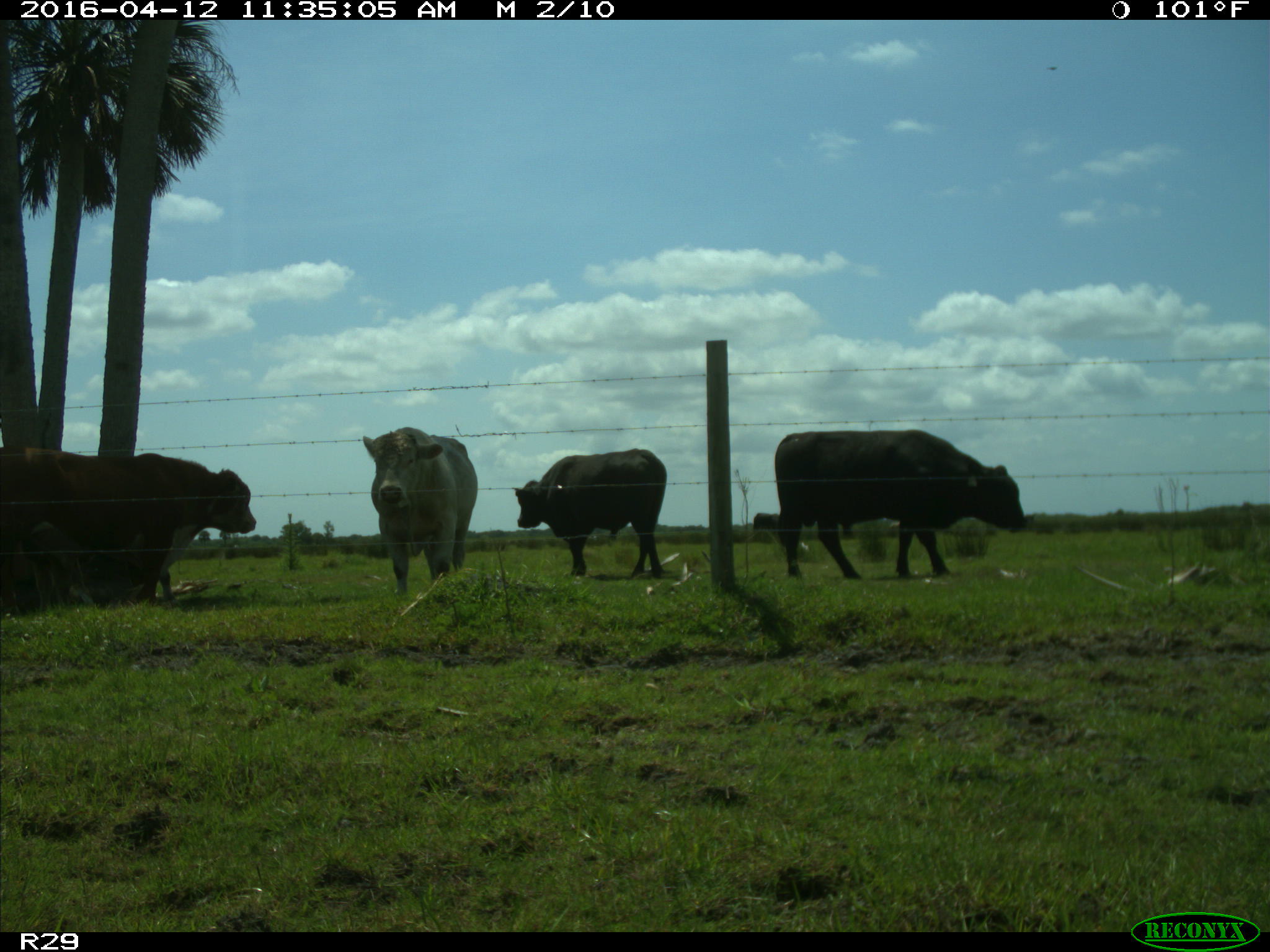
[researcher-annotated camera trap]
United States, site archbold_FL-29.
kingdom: Animalia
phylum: Chordata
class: Mammalia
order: Artiodactyla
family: Bovidae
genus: Bos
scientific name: Bos taurus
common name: domestic cow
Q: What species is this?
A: Bos taurus (domestic cow).